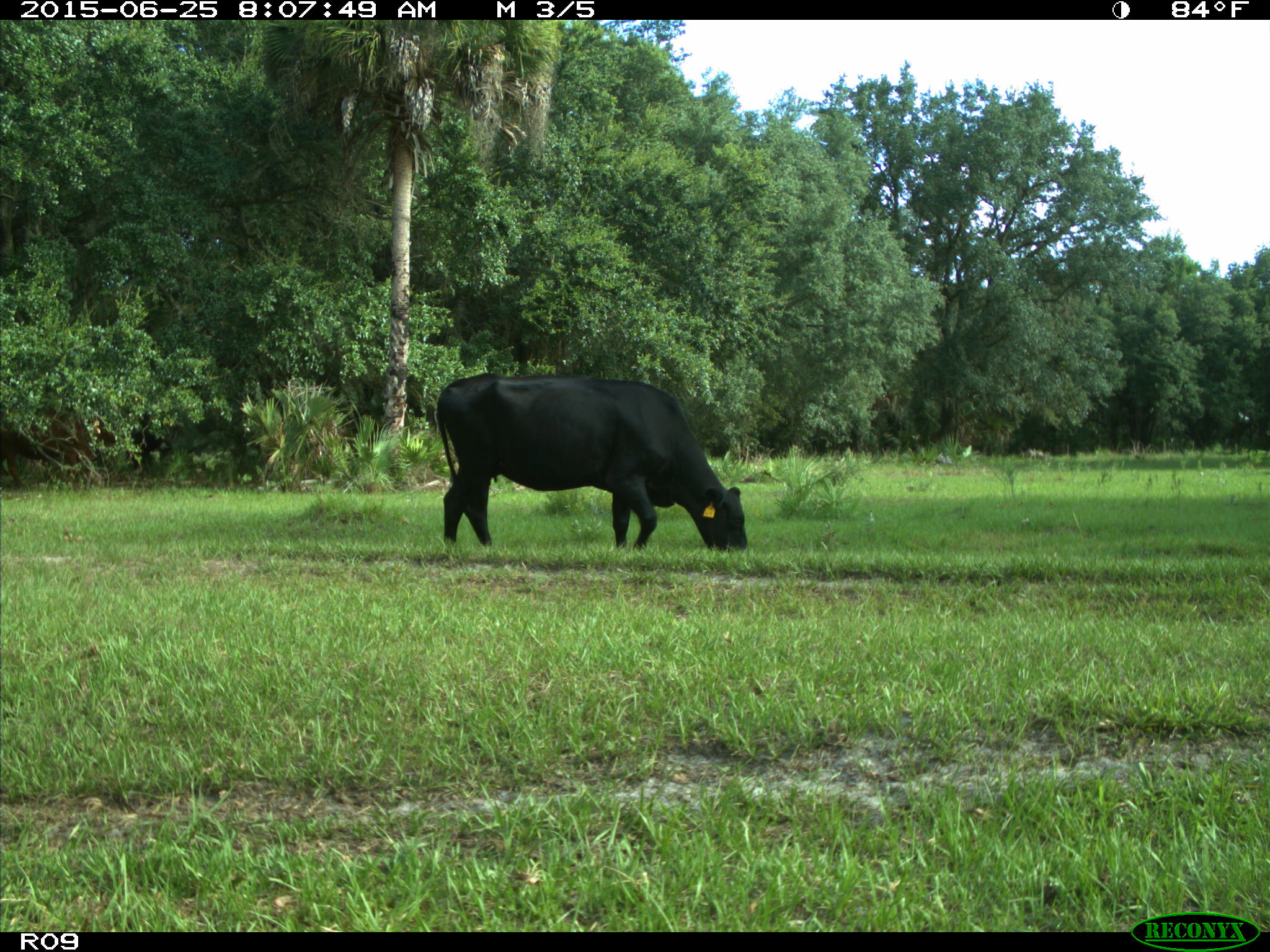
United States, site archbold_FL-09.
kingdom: Animalia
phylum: Chordata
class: Mammalia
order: Artiodactyla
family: Bovidae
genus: Bos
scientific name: Bos taurus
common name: domestic cow